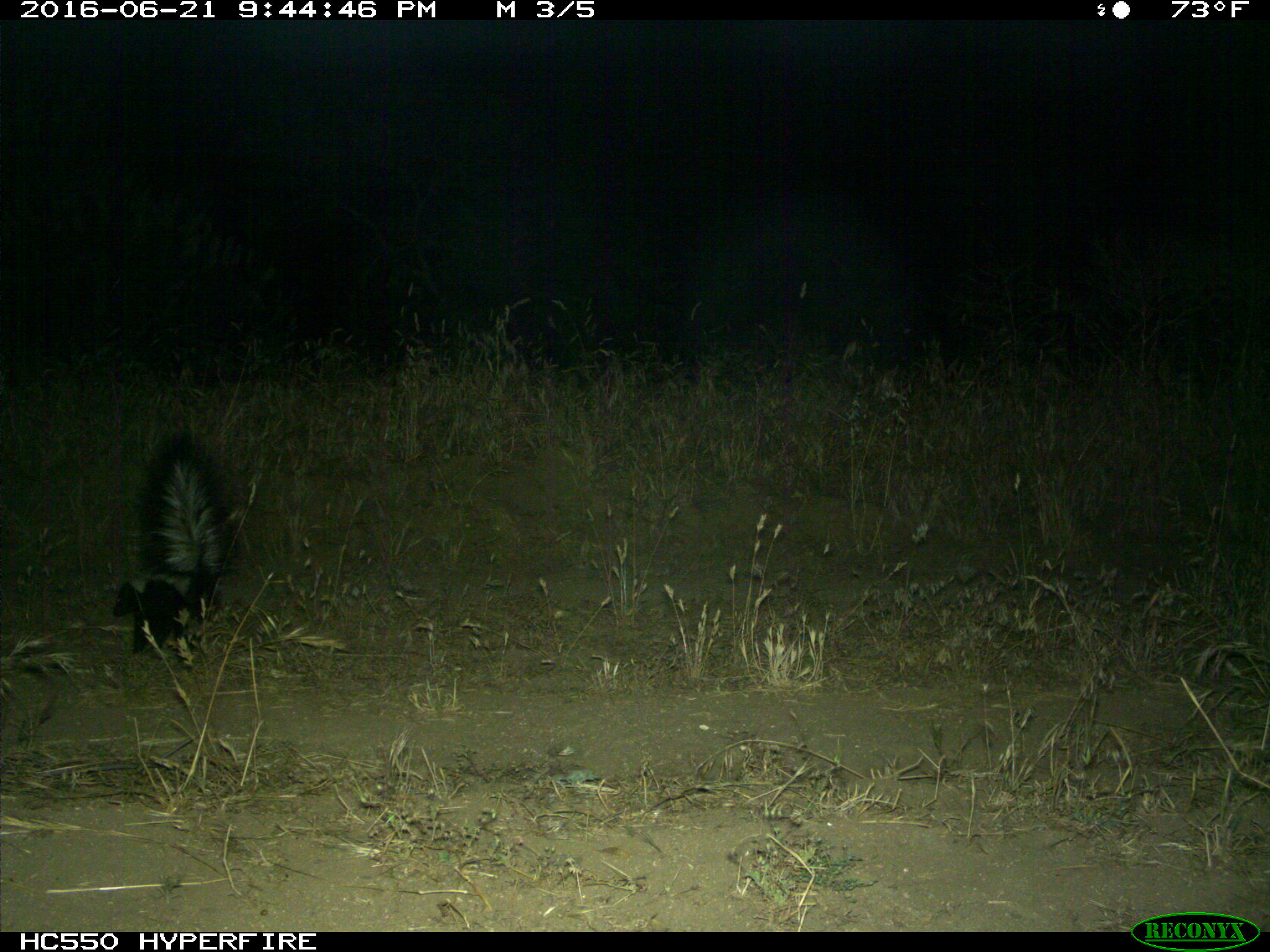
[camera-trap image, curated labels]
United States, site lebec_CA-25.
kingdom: Animalia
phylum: Chordata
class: Mammalia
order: Carnivora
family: Mephitidae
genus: Mephitis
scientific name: Mephitis mephitis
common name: striped skunk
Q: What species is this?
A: Mephitis mephitis (striped skunk).